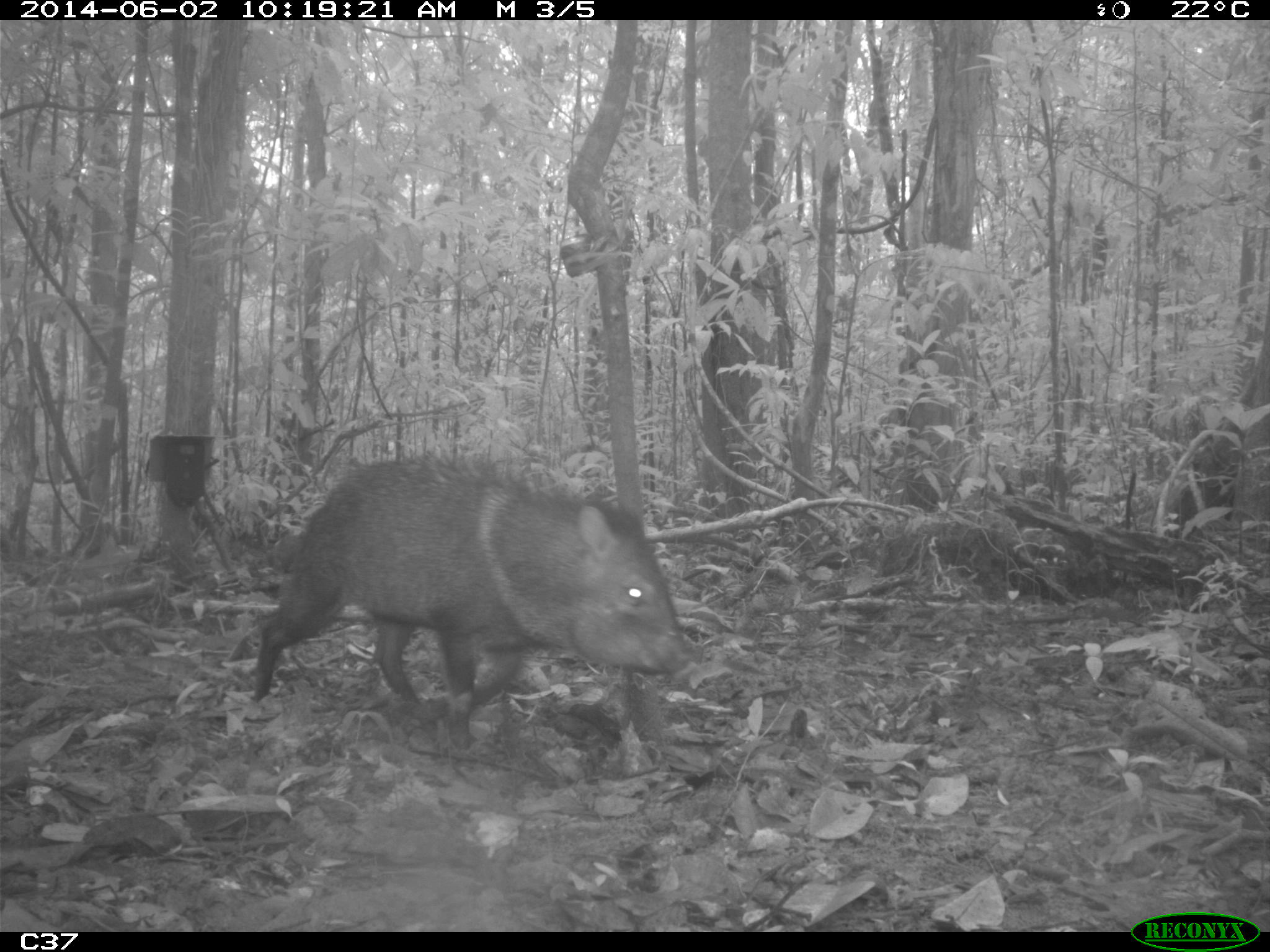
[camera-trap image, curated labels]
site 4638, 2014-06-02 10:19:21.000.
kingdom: Animalia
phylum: Chordata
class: Mammalia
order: Artiodactyla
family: Tayassuidae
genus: Pecari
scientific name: Pecari tajacu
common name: collared peccary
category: tayassu tajacu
Tayassu tajacu (collared peccary) (Pecari tajacu), count 1, age adult, sex male.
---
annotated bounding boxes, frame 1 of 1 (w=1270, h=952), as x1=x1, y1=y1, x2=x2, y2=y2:
tayassu tajacu: x1=247, y1=451, x2=689, y2=752